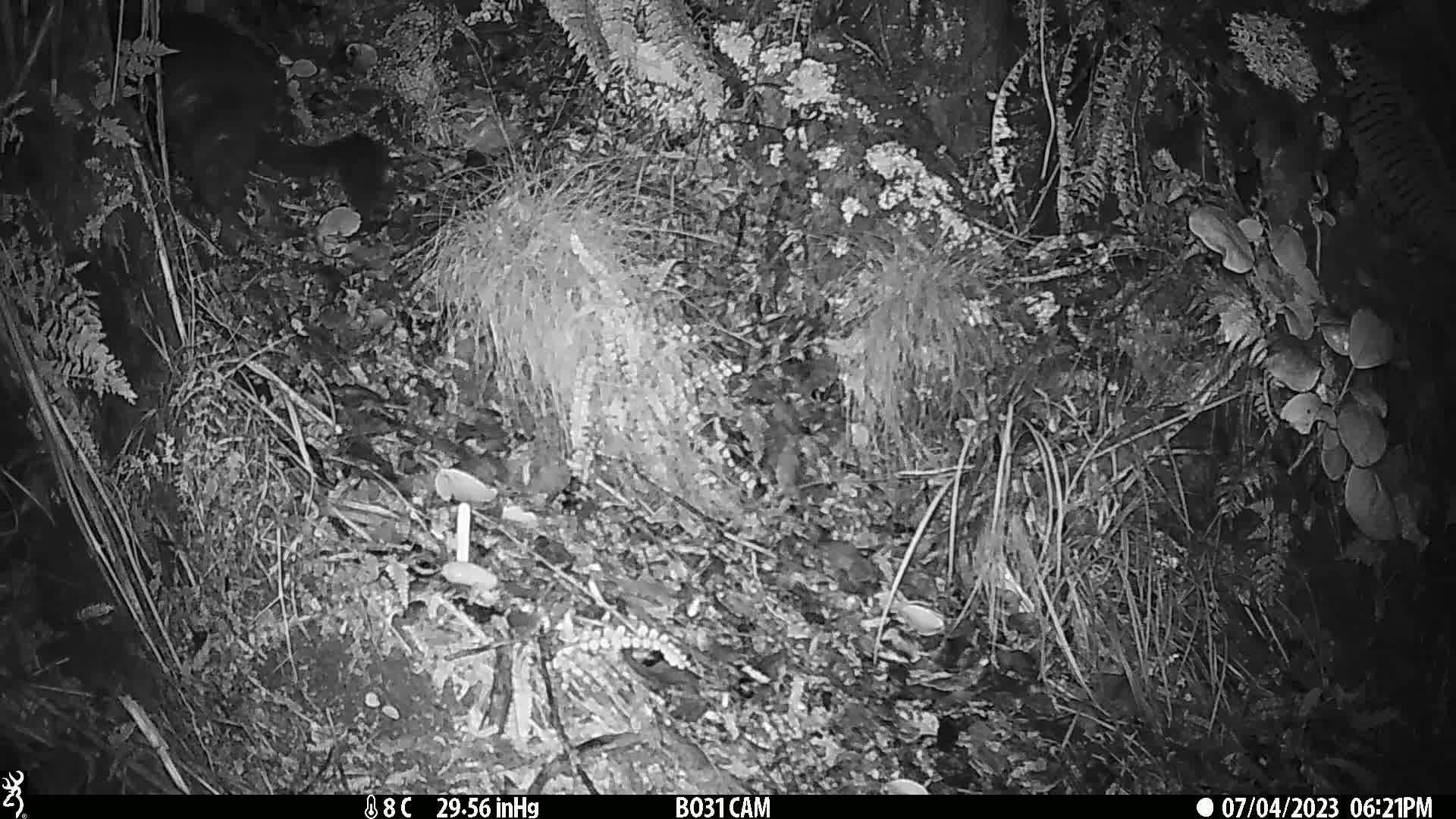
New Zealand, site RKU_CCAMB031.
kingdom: Animalia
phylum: Chordata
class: Mammalia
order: Diprotodontia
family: Phalangeridae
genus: Trichosurus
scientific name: Trichosurus vulpecula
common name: common brushtail possum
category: possum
Possum (common brushtail possum) (Trichosurus vulpecula).